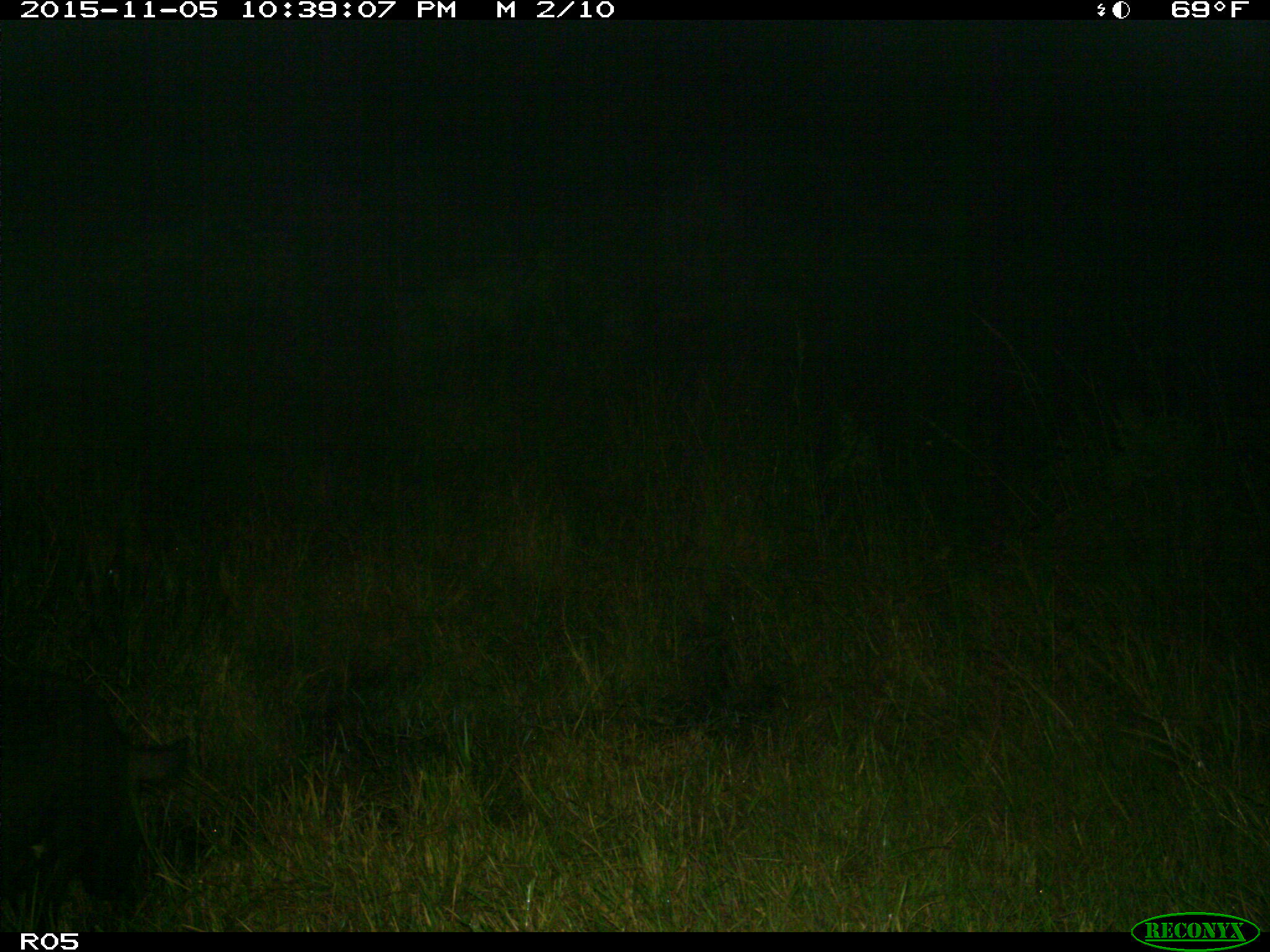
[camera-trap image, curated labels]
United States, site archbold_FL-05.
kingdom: Animalia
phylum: Chordata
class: Mammalia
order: Artiodactyla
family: Suidae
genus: Sus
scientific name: Sus scrofa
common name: wild boar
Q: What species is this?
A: Sus scrofa (wild boar).